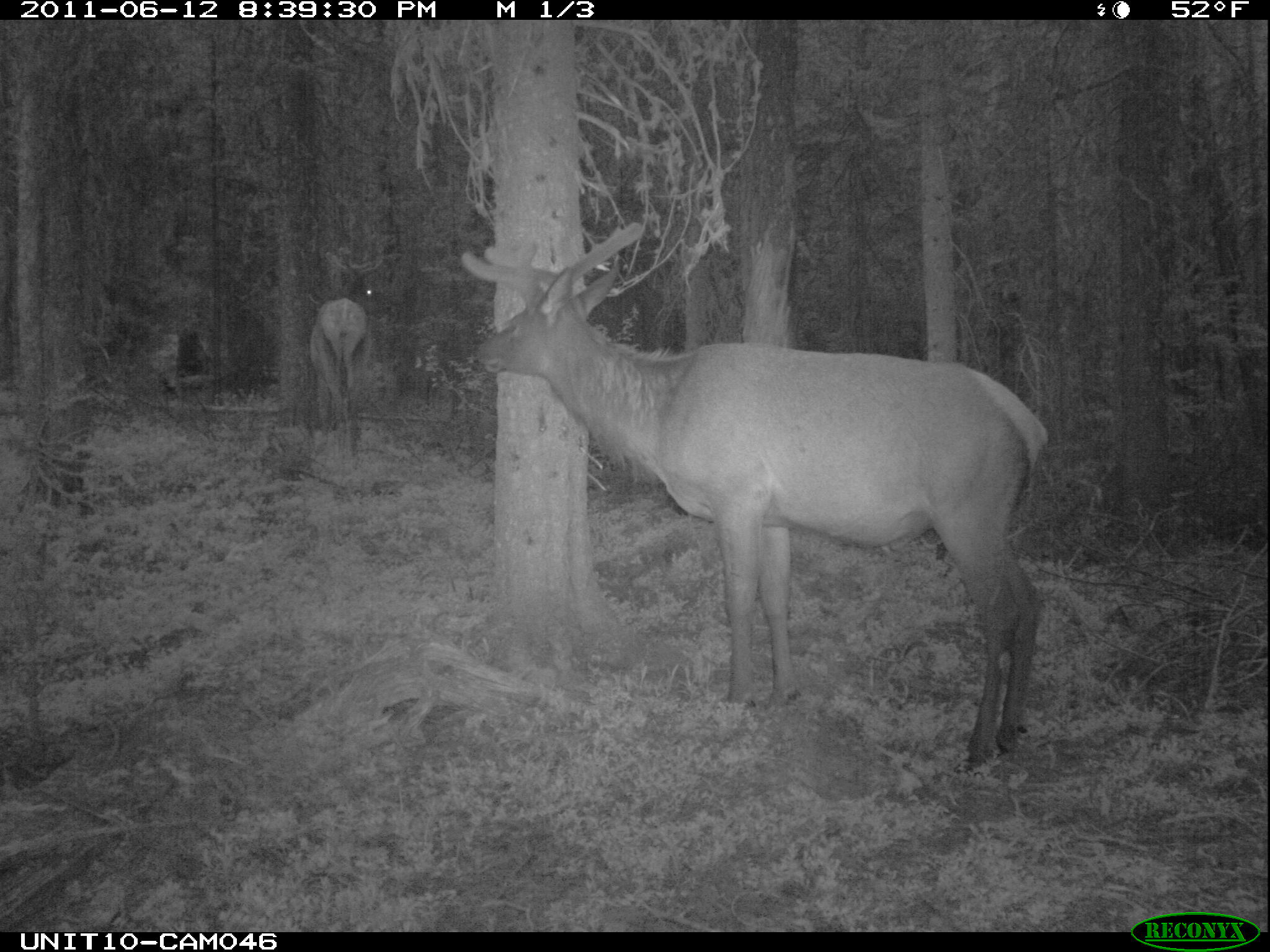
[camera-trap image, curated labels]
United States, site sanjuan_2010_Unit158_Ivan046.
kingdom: Animalia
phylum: Chordata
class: Mammalia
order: Artiodactyla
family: Cervidae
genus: Cervus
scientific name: Cervus elaphus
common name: red deer